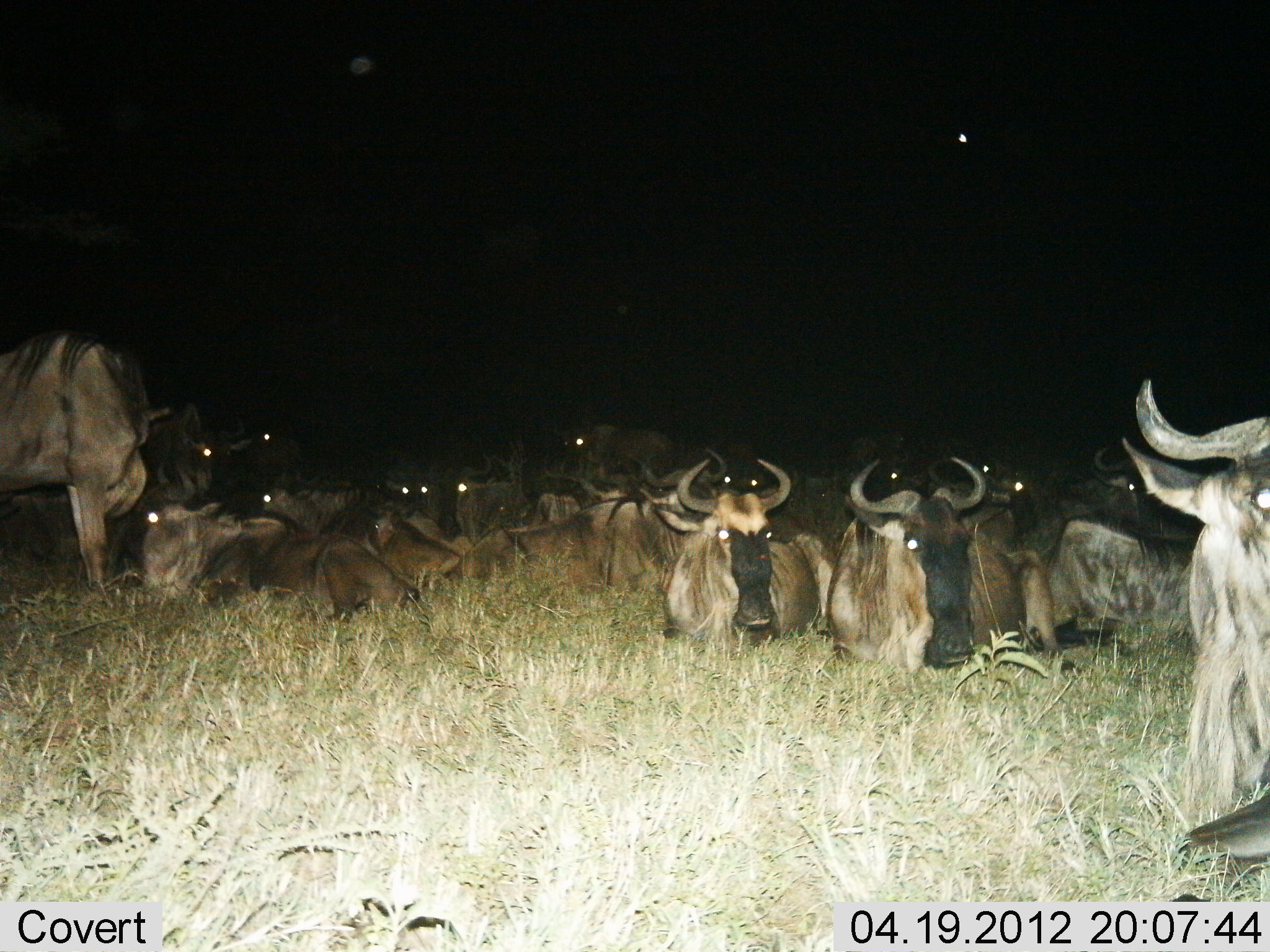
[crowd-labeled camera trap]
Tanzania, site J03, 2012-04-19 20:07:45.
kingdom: Animalia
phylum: Chordata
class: Mammalia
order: Artiodactyla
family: Bovidae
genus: Connochaetes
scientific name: Connochaetes taurinus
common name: blue wildebeest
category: wildebeest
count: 11-50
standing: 77%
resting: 100%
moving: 0%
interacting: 5%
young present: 0%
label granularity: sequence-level